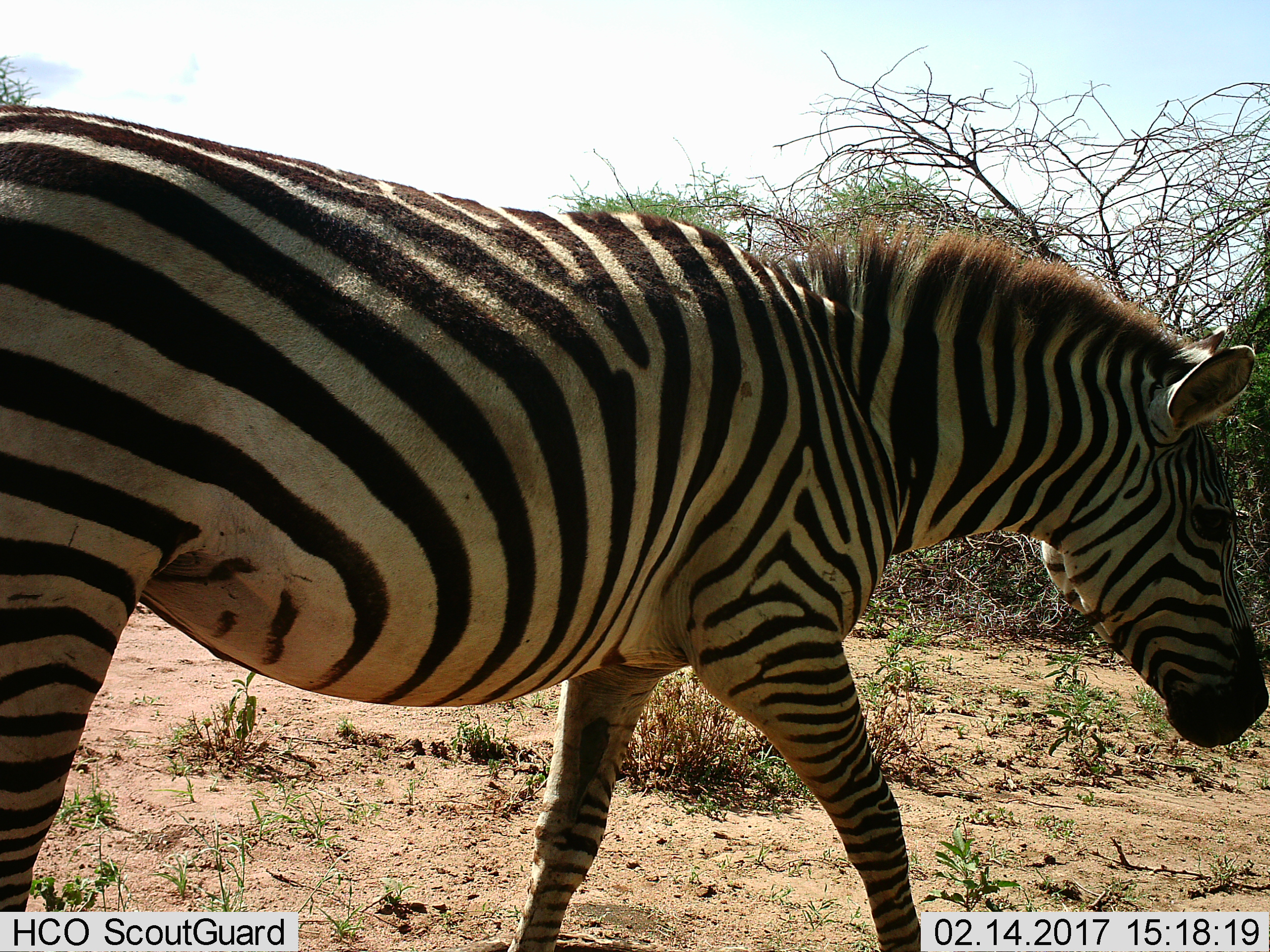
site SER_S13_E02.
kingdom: Animalia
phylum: Chordata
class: Mammalia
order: Perissodactyla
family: Equidae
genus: Equus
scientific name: Equus quagga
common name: plains zebra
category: zebraplains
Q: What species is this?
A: Zebraplains (plains zebra) (Equus quagga).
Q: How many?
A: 1.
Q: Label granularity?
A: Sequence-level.